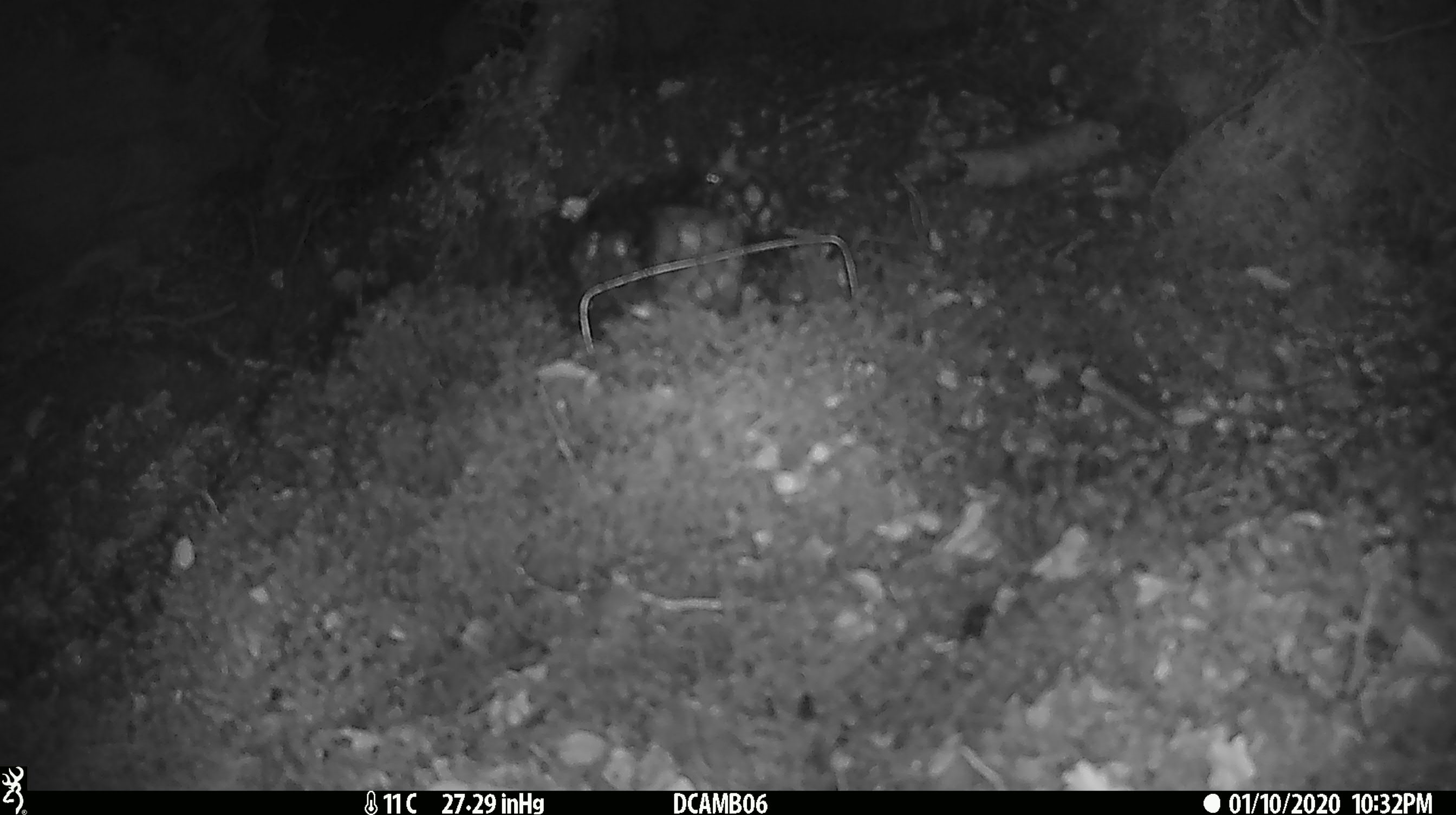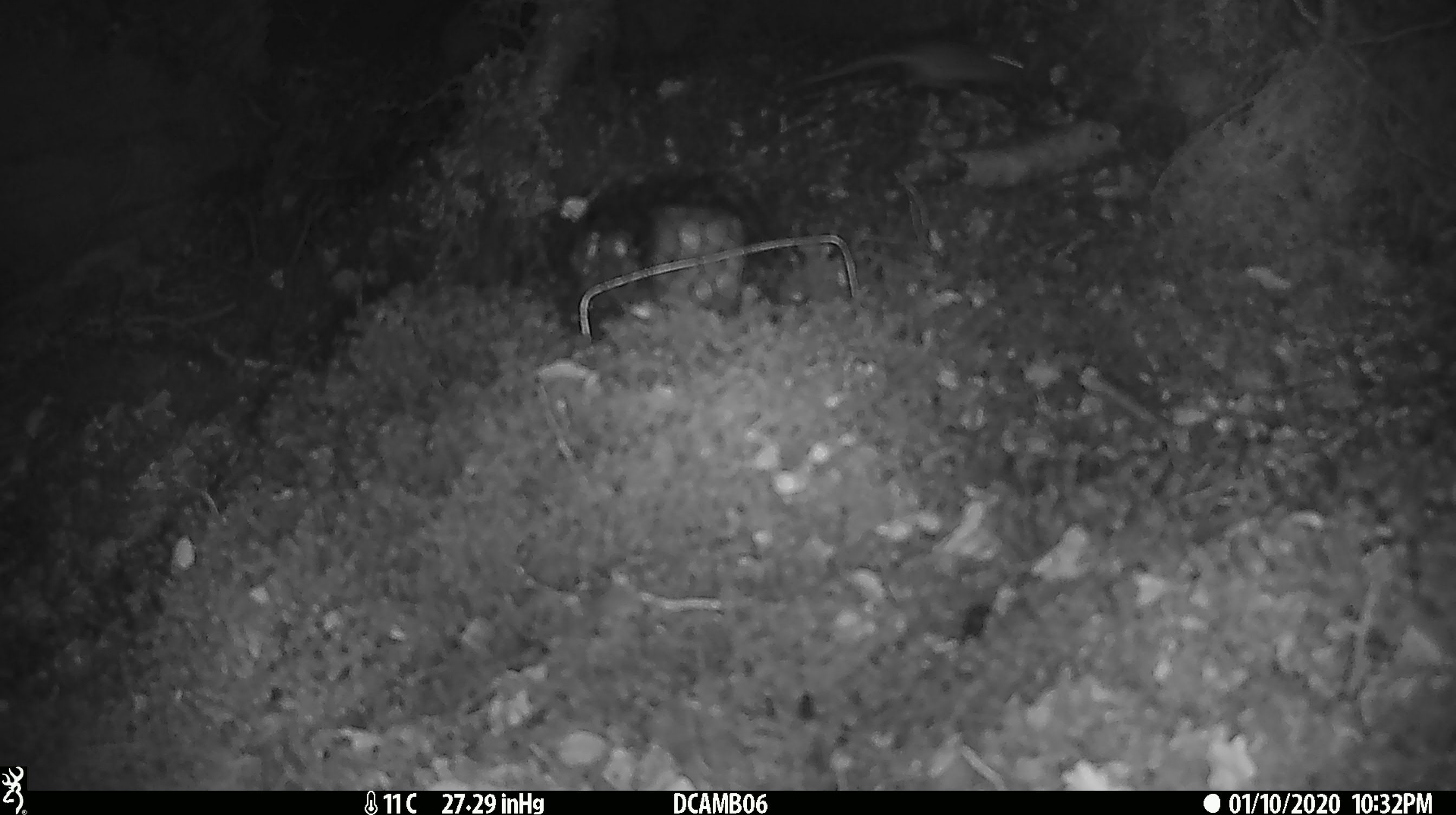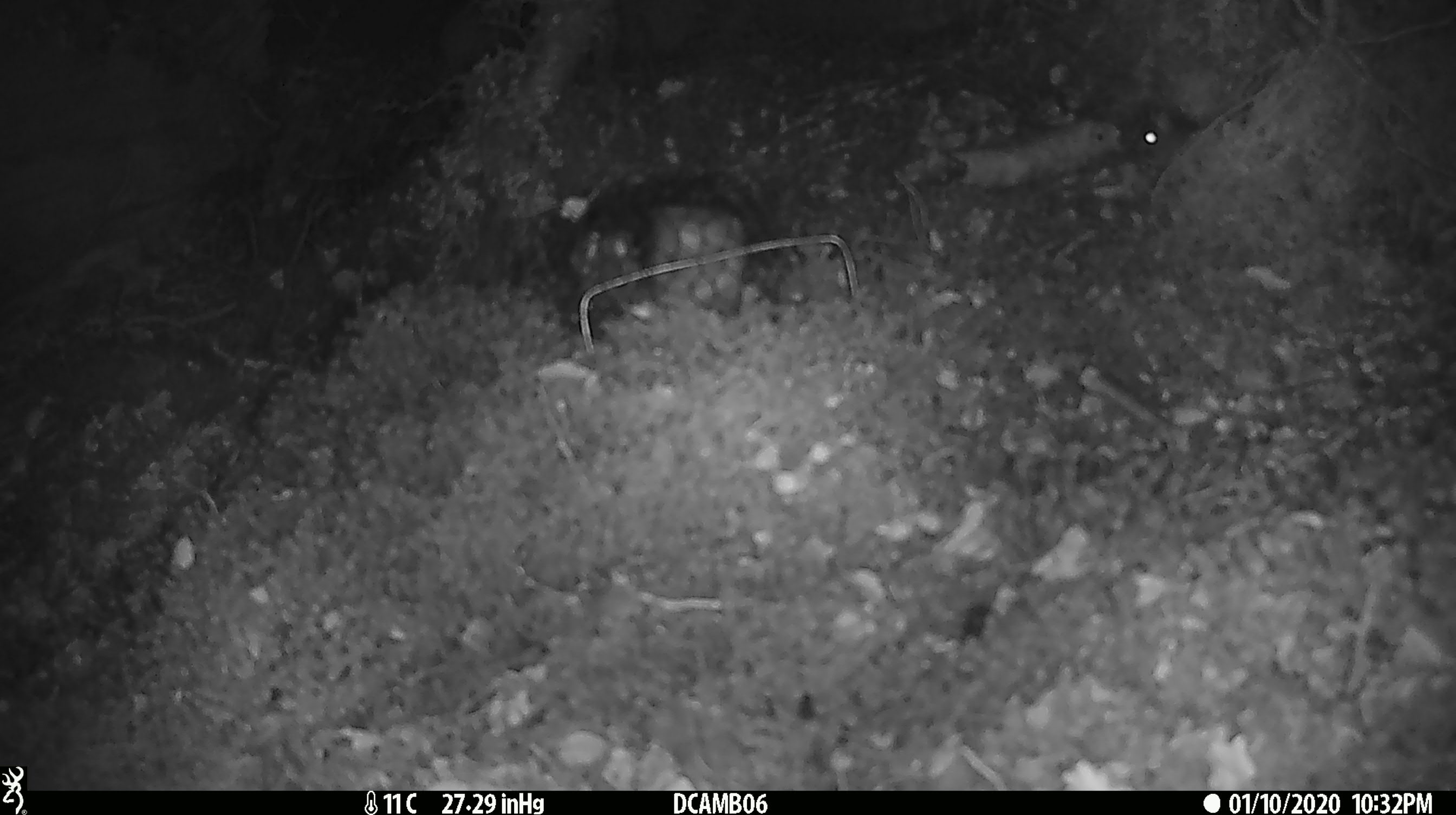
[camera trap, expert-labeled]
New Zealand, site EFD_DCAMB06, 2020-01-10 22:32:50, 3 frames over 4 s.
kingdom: Animalia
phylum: Chordata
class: Mammalia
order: Rodentia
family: Muridae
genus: Mus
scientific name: Mus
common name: mouse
Mouse (Mus).